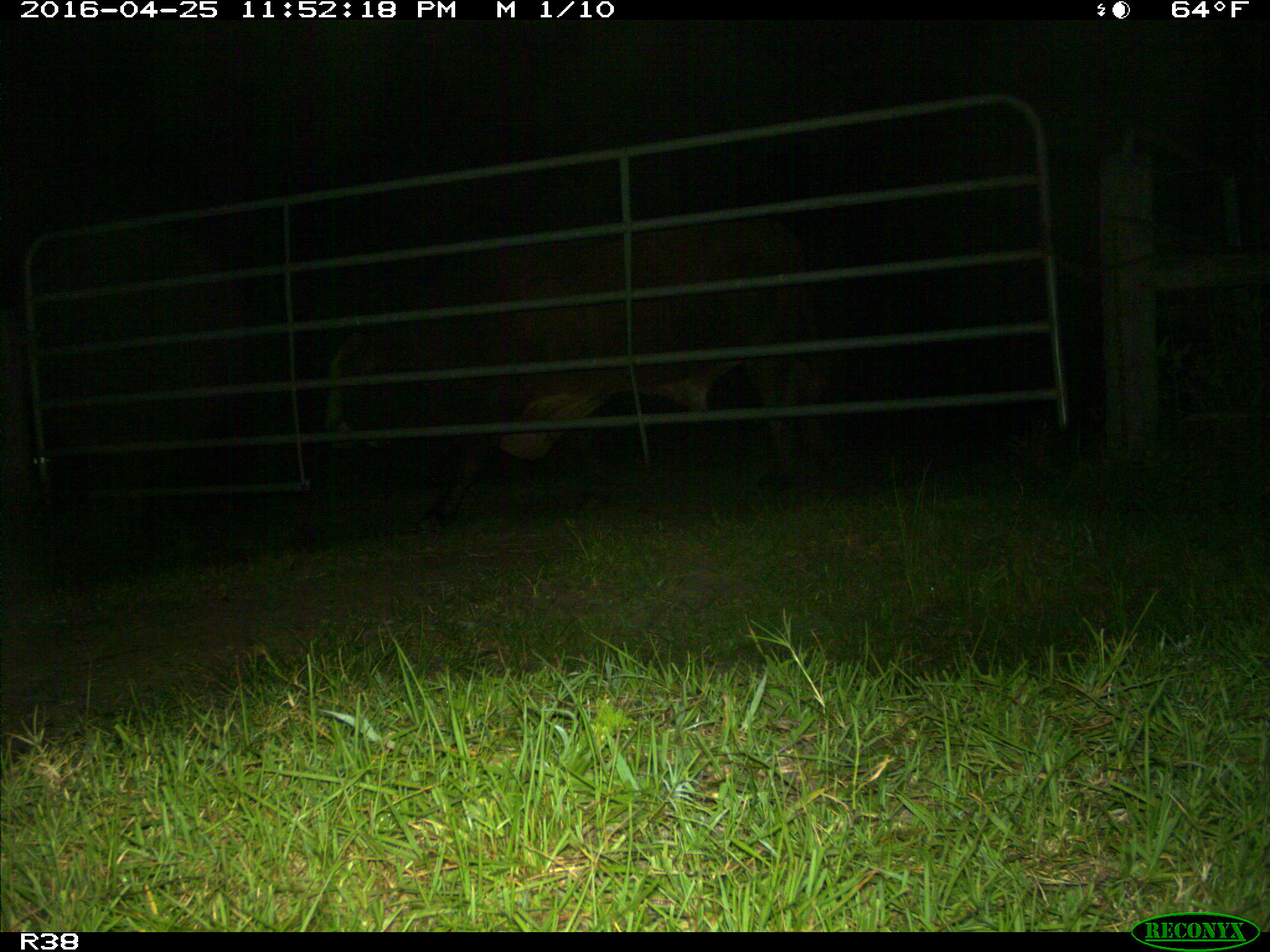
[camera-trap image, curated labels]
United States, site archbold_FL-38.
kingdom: Animalia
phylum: Chordata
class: Mammalia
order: Artiodactyla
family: Bovidae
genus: Bos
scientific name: Bos taurus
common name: domestic cow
Bos taurus (domestic cow).